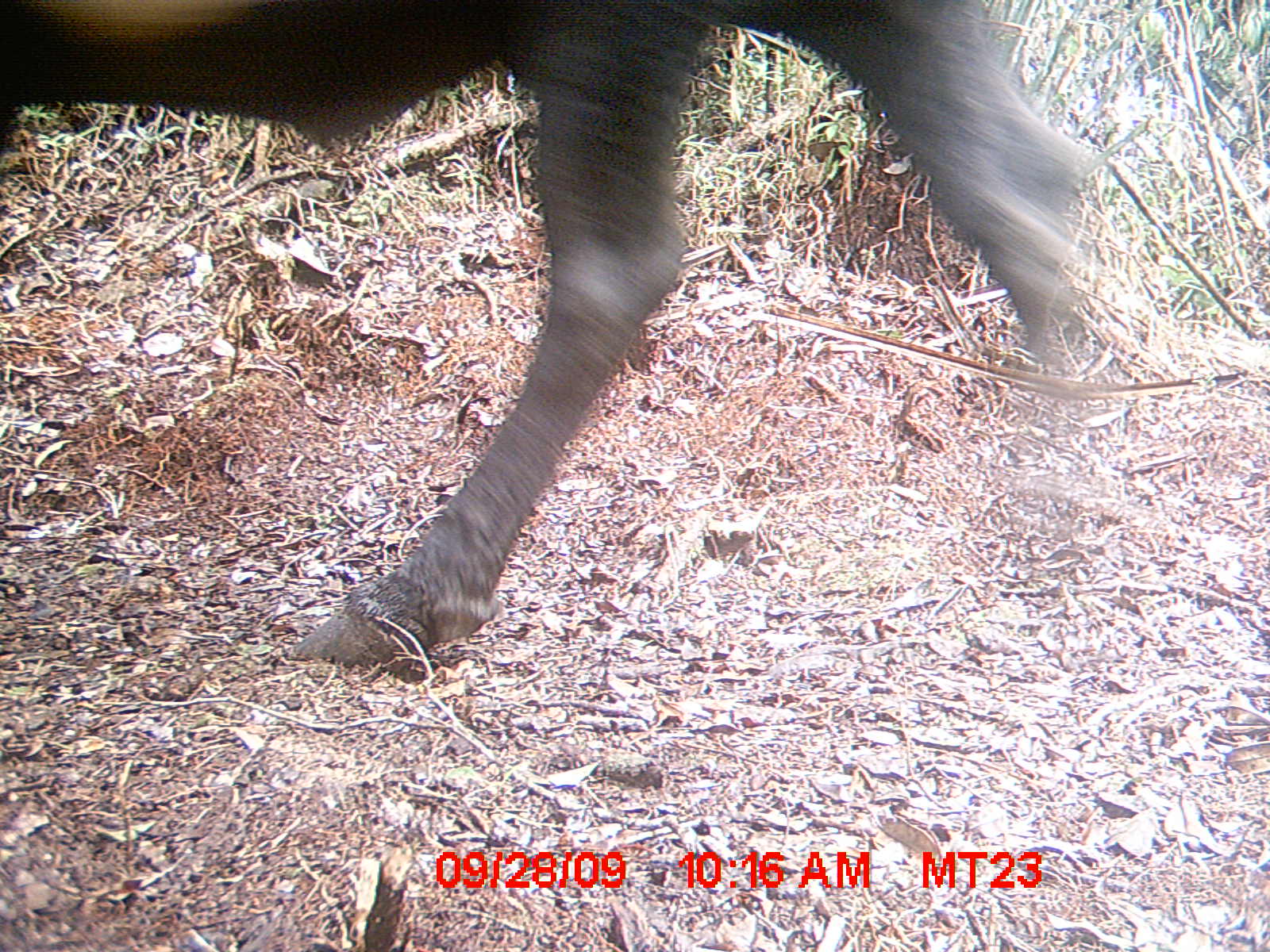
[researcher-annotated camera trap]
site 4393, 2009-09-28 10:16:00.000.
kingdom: Animalia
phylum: Chordata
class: Mammalia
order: Artiodactyla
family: Bovidae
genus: Bos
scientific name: Bos taurus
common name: domestic cattle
Bos taurus (domestic cattle), count 2.